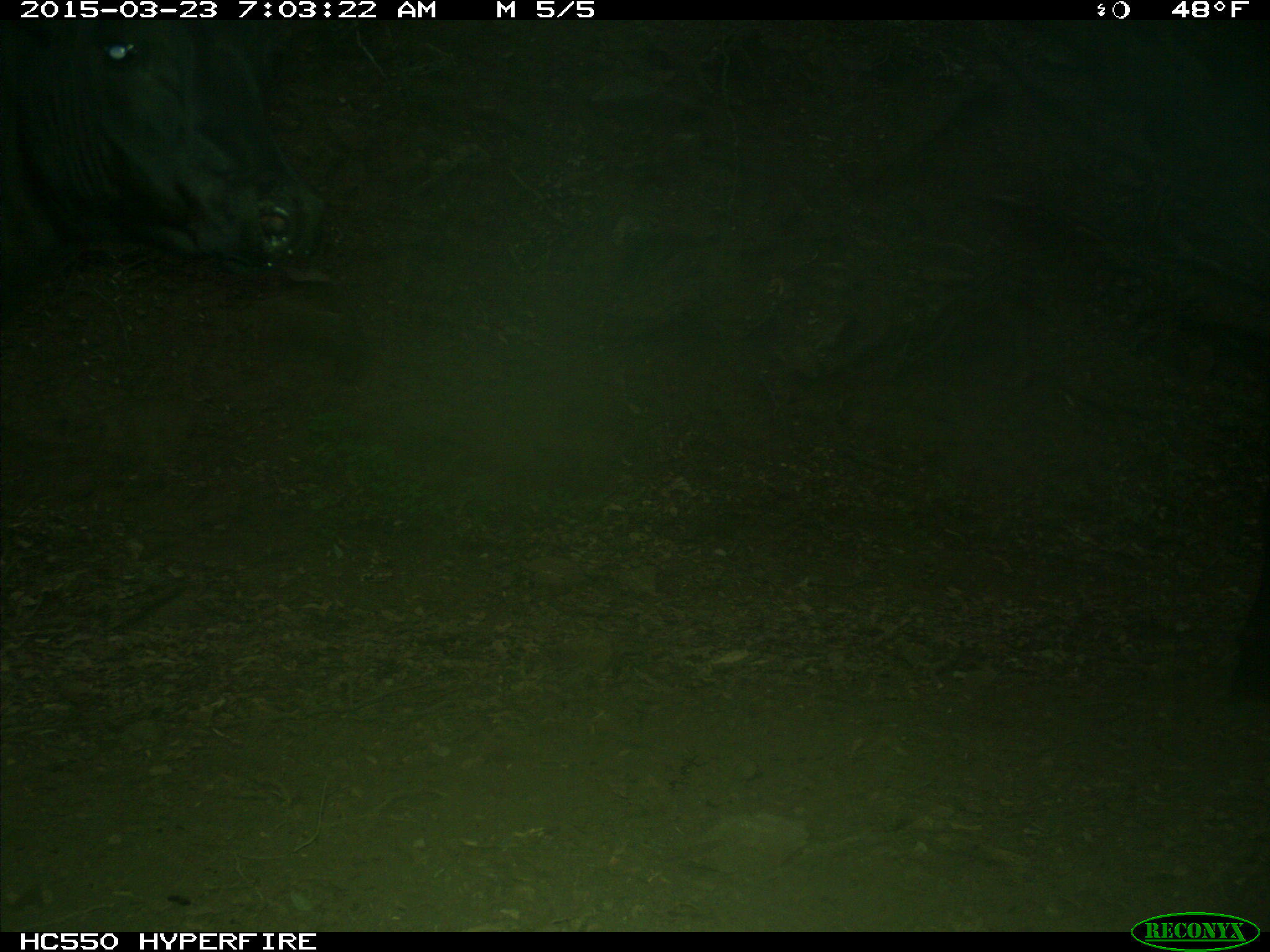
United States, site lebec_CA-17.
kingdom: Animalia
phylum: Chordata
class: Mammalia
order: Artiodactyla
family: Bovidae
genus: Bos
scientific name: Bos taurus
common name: domestic cow